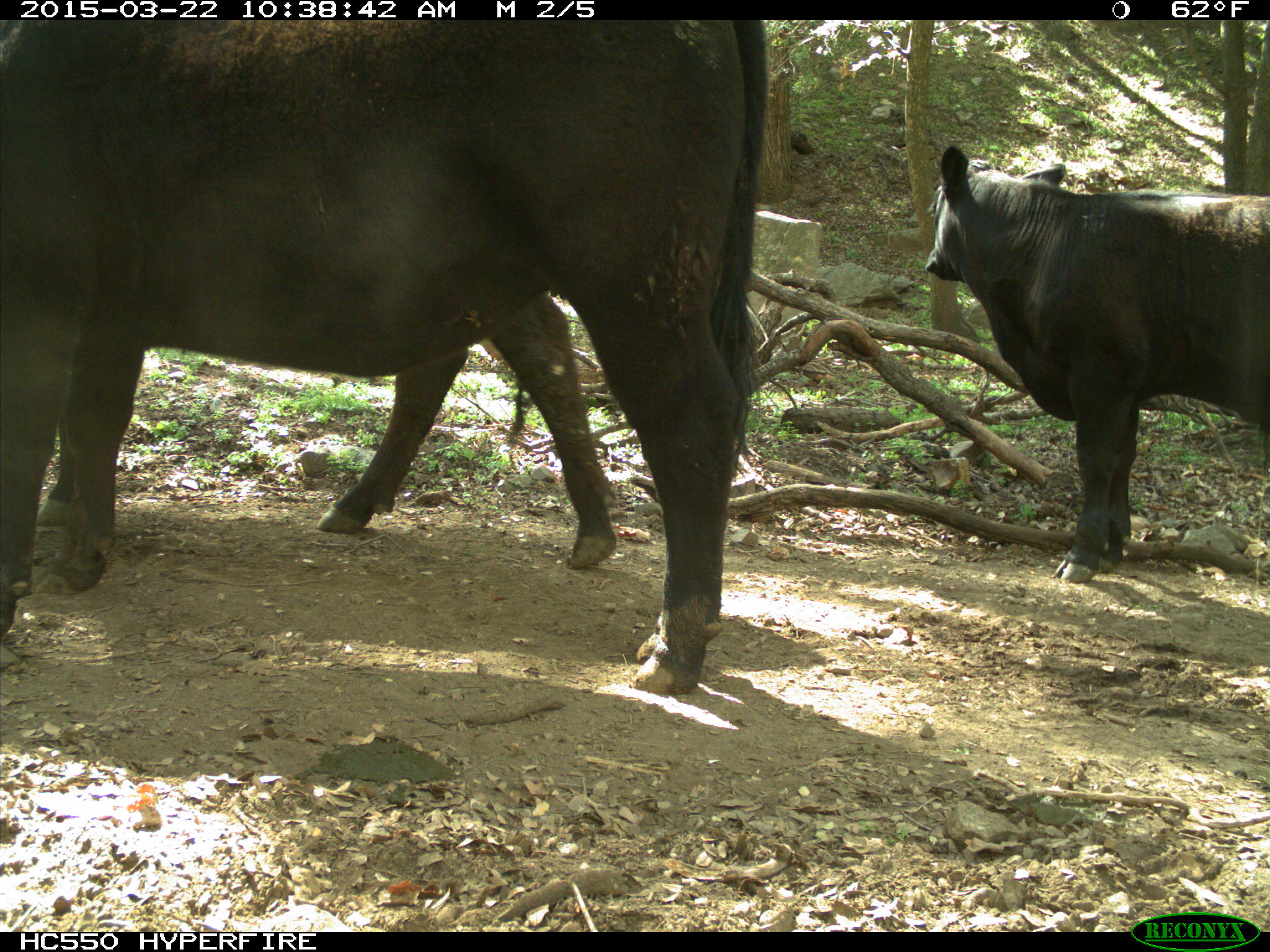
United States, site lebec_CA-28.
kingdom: Animalia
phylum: Chordata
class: Mammalia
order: Artiodactyla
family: Bovidae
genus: Bos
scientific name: Bos taurus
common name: domestic cow